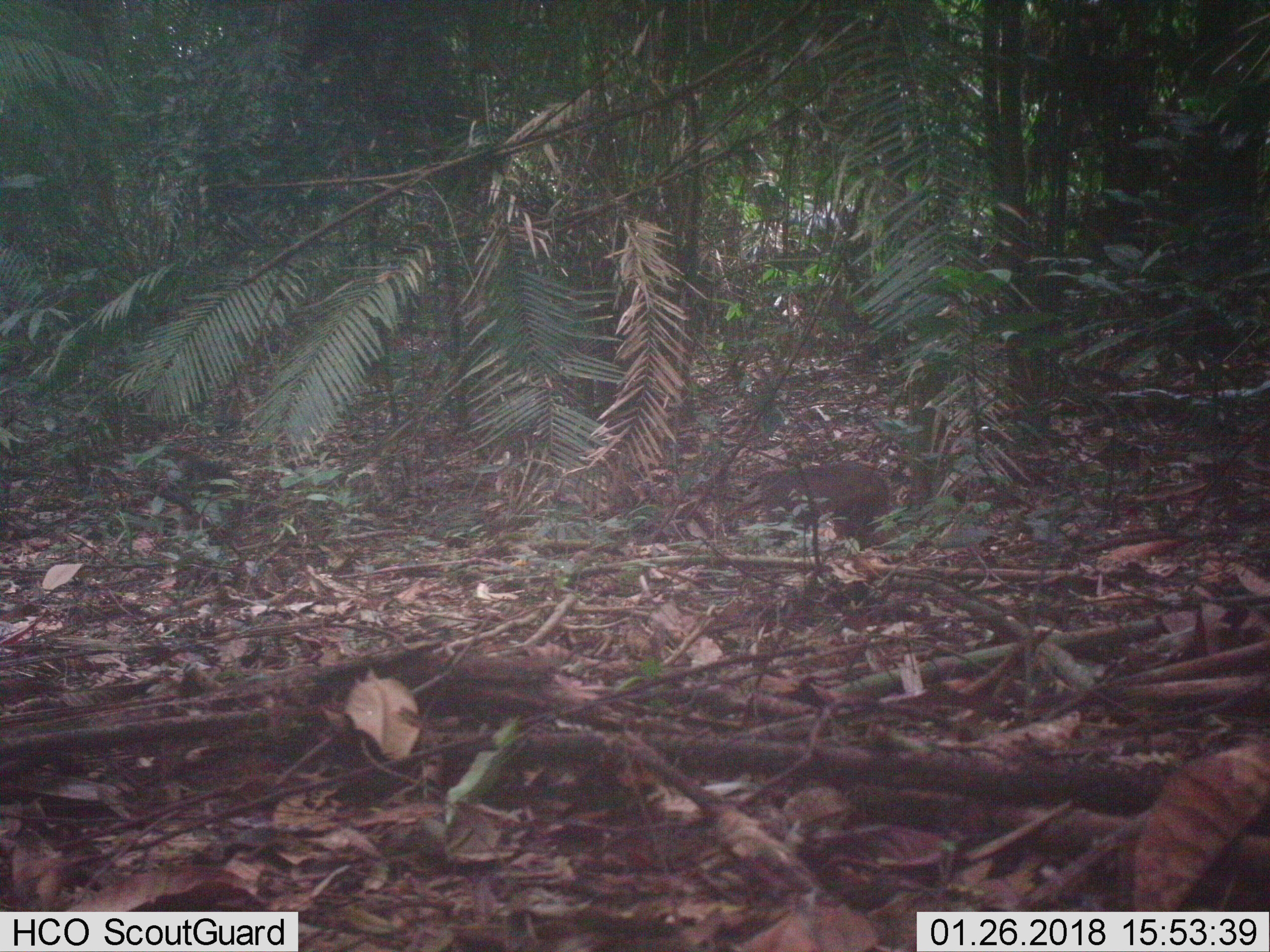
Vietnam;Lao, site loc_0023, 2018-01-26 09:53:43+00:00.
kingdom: Animalia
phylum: Chordata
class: Mammalia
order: Primates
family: Cercopithecidae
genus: Macaca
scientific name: Macaca arctoides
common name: stump-tailed macaque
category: stump tailed macaque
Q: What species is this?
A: Stump tailed macaque (stump-tailed macaque) (Macaca arctoides).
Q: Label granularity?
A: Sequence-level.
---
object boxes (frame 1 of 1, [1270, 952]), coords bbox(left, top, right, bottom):
stump tailed macaque: bbox(745, 459, 894, 547)